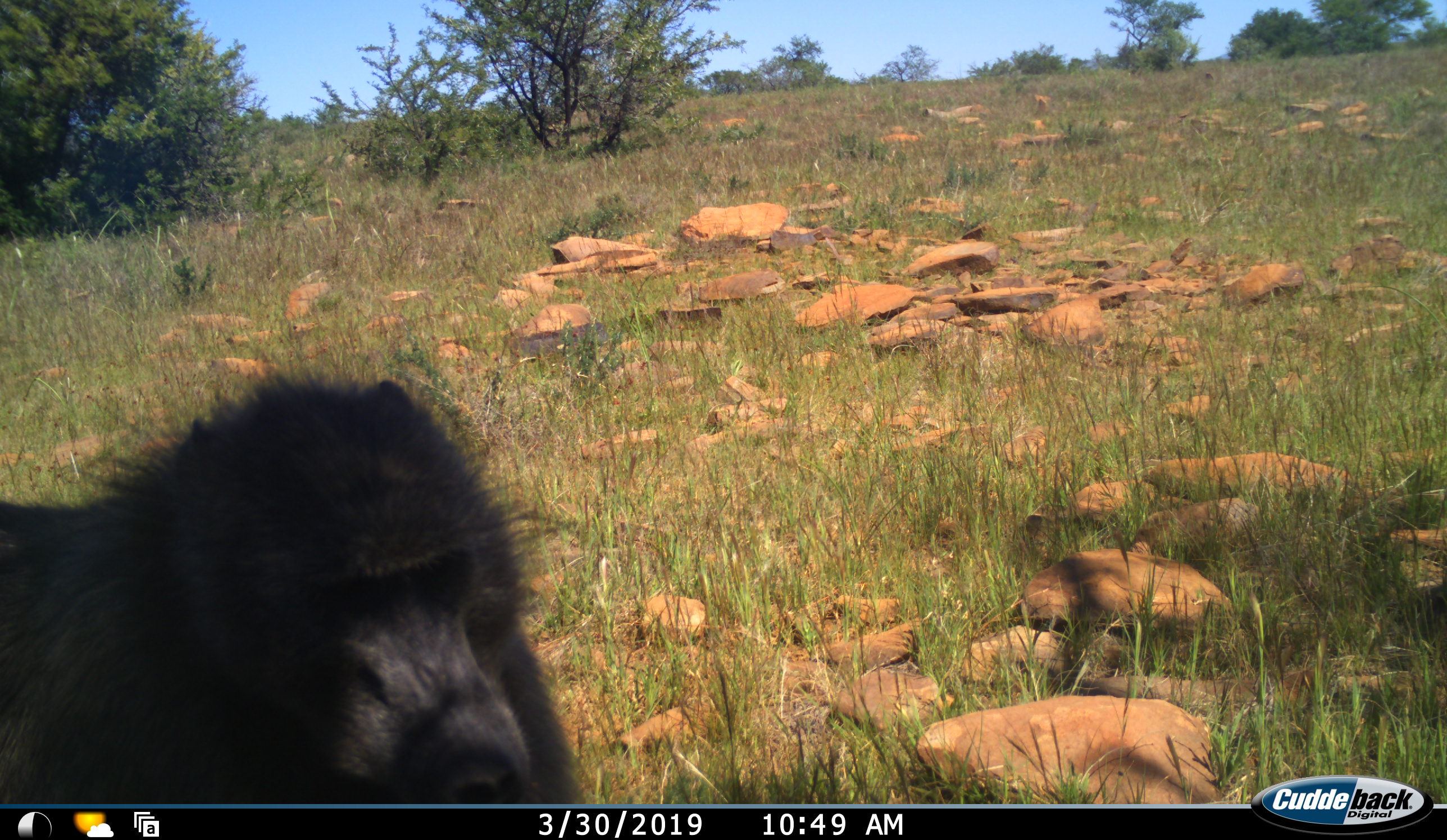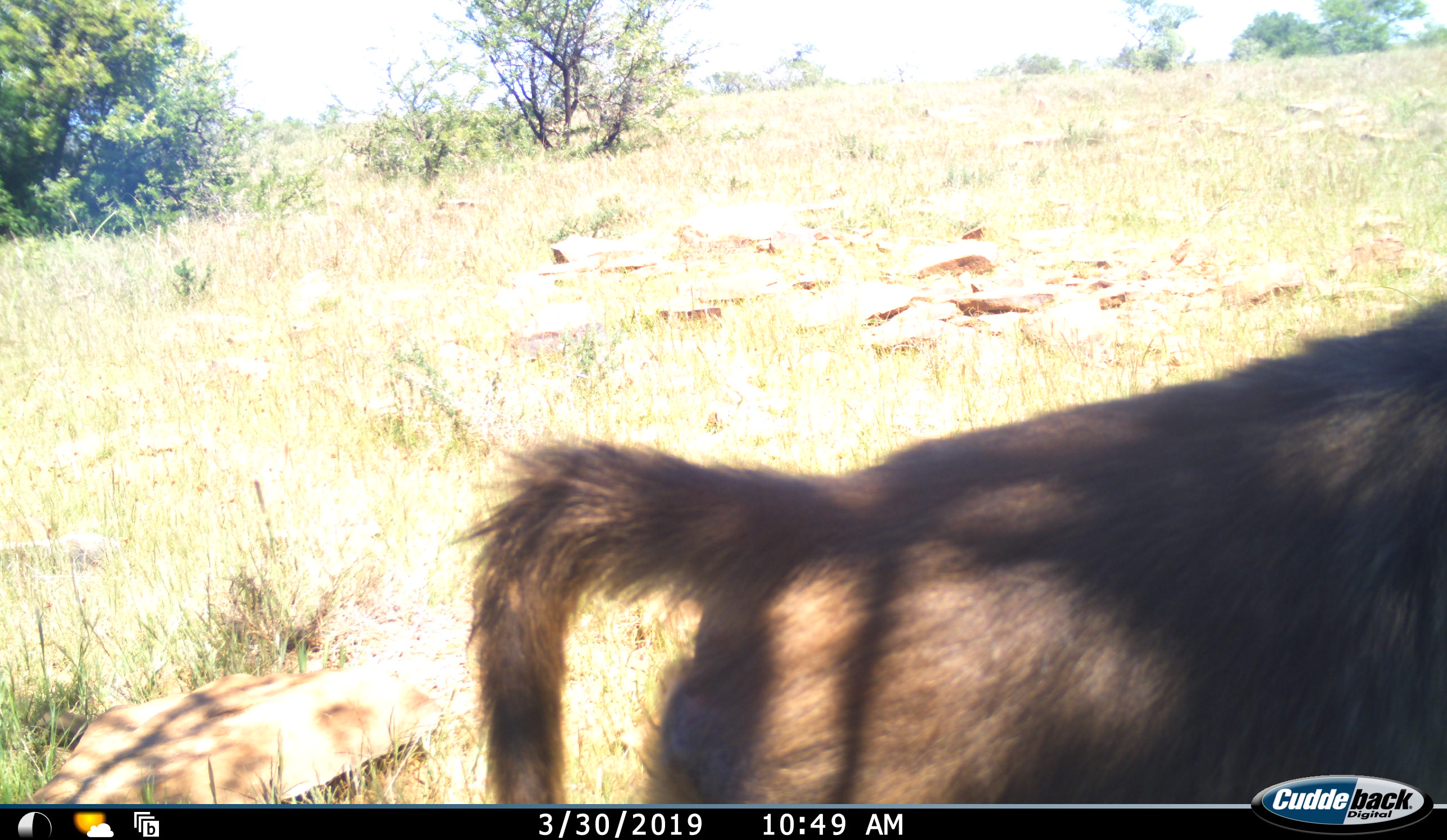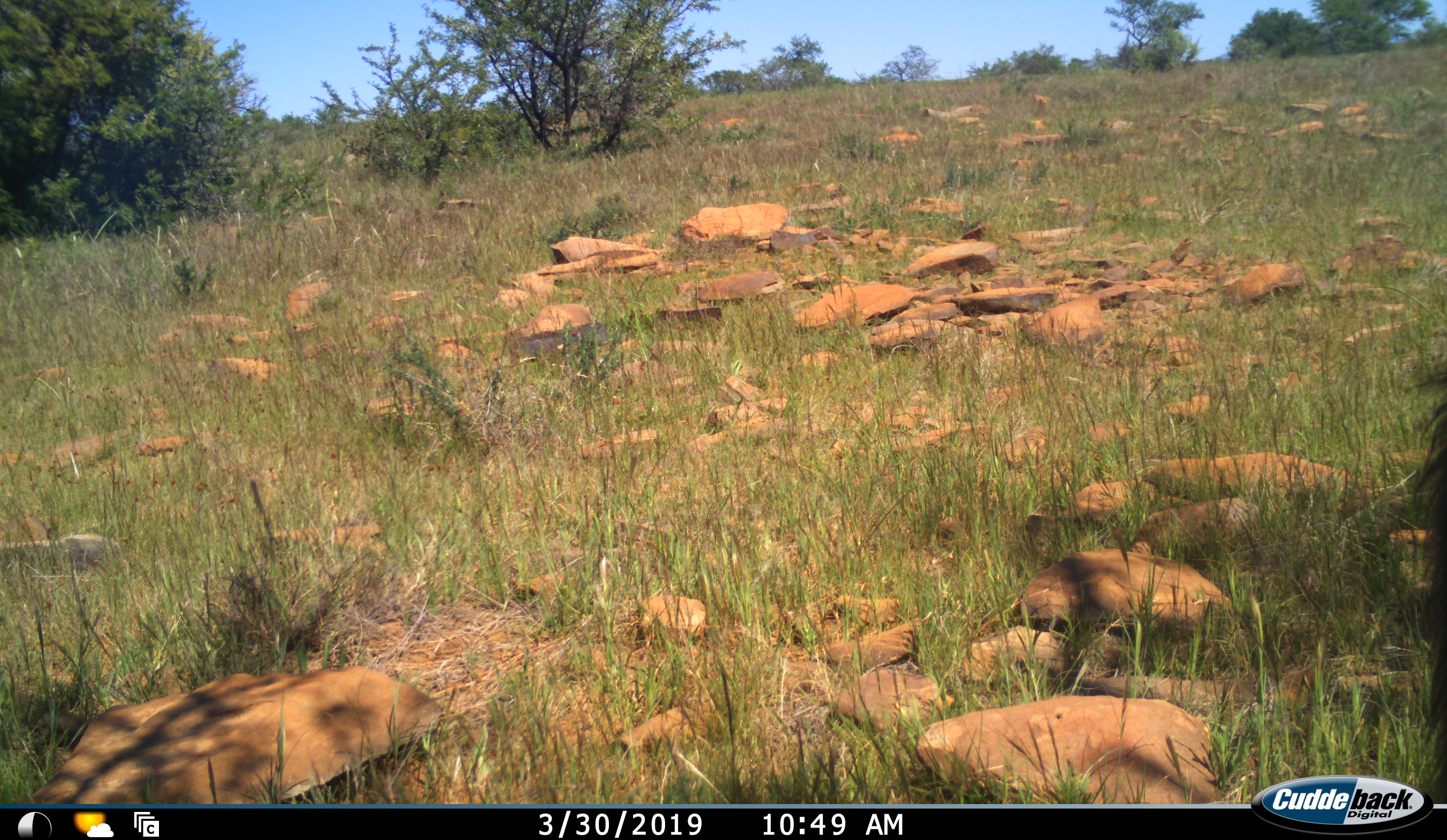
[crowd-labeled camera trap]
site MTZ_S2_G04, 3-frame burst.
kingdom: Animalia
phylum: Chordata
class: Mammalia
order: Primates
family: Cercopithecidae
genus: Papio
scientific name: Papio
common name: baboon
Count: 1.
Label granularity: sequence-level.